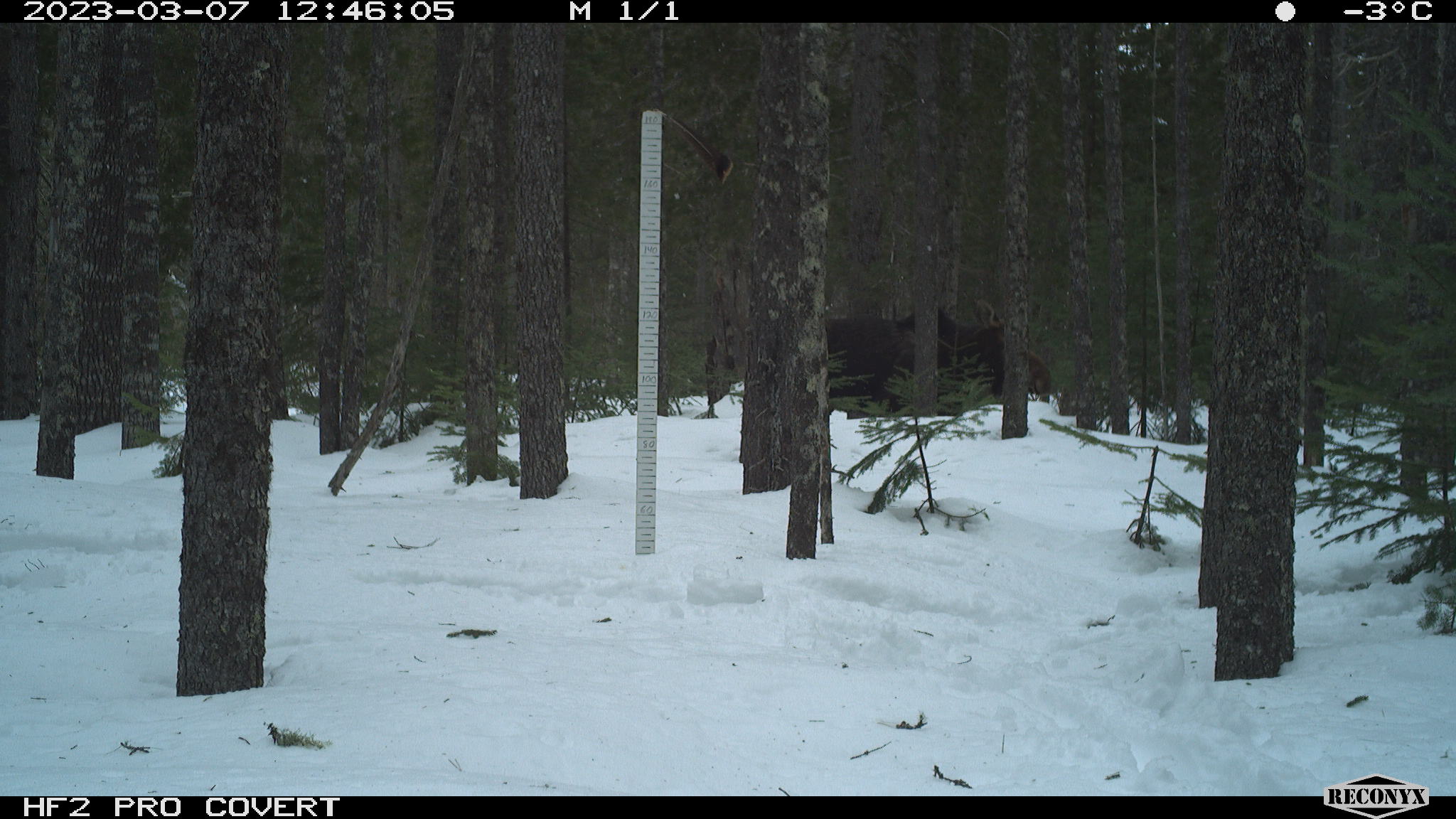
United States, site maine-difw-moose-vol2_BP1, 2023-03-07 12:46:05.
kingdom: Animalia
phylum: Chordata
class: Mammalia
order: Artiodactyla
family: Cervidae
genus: Alces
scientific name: Alces alces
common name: moose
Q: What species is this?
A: Moose (Alces alces).